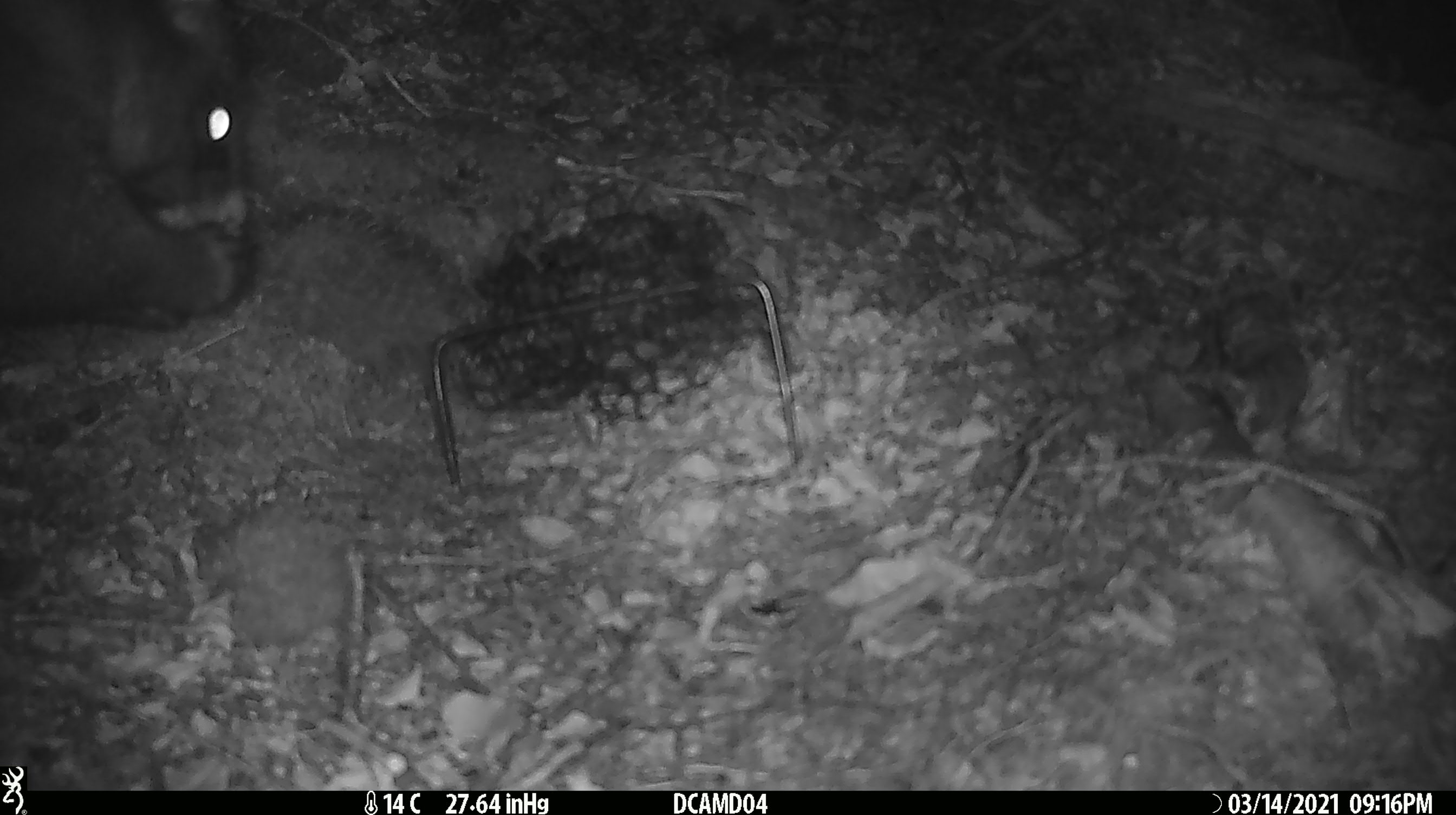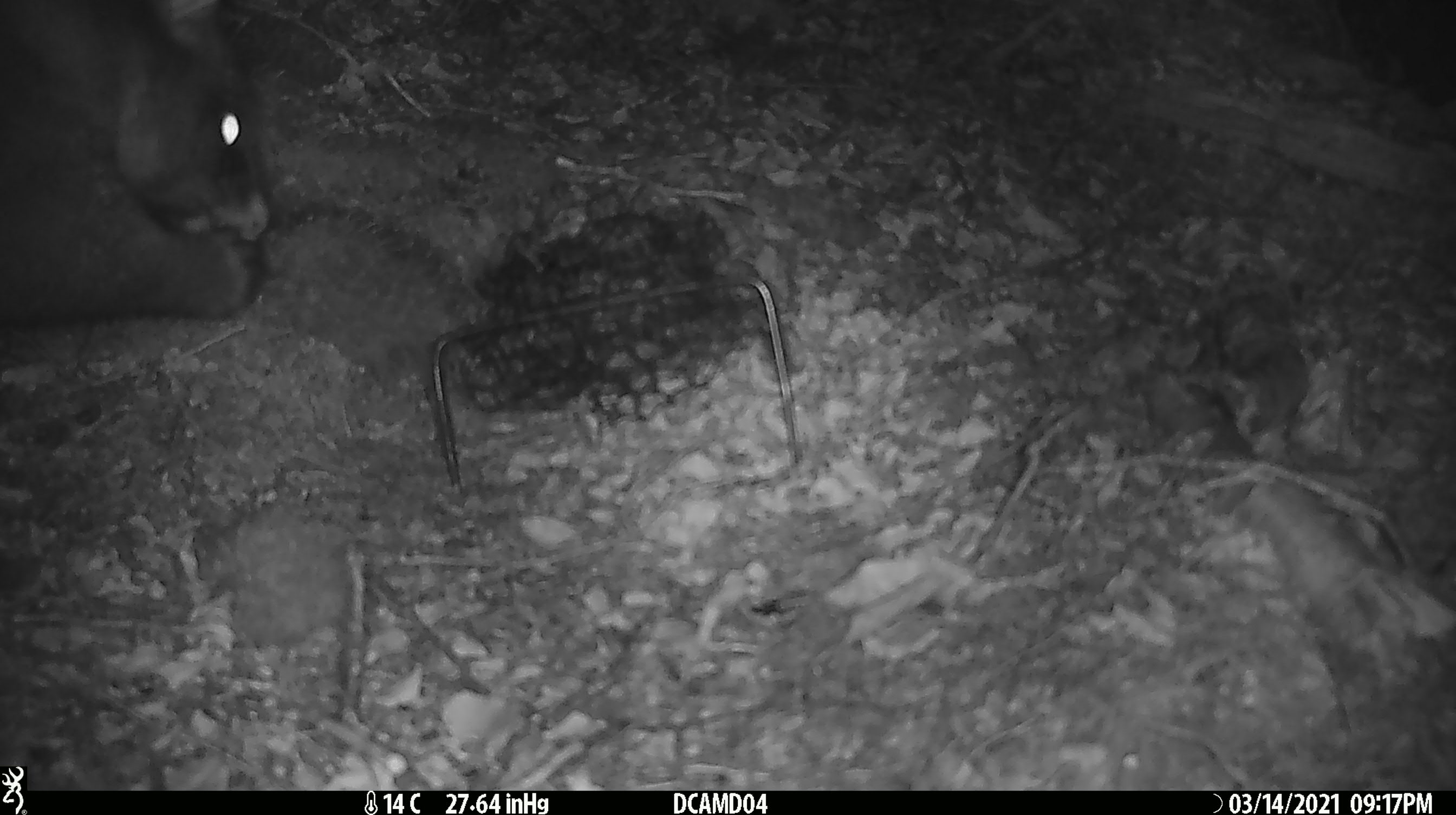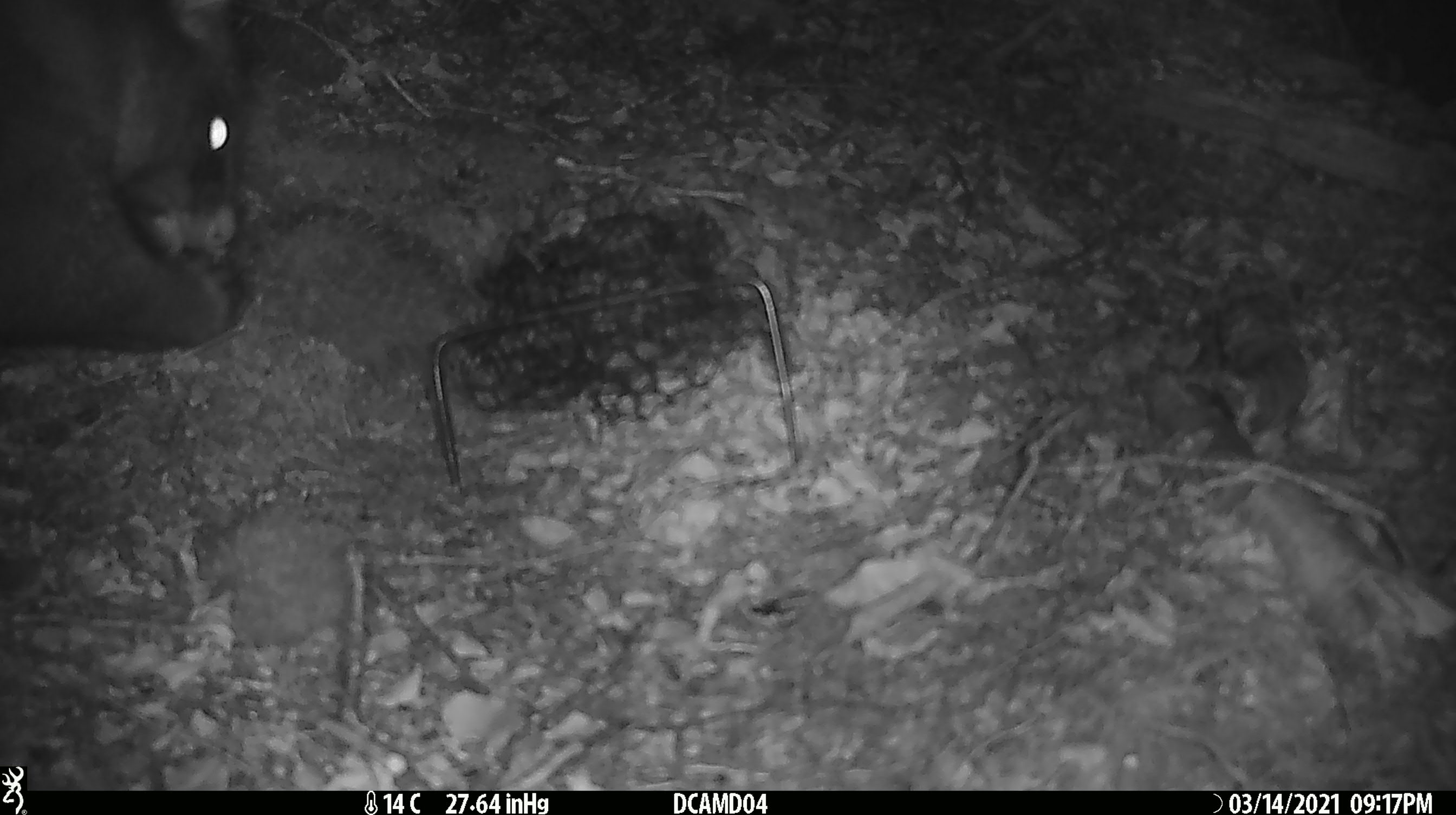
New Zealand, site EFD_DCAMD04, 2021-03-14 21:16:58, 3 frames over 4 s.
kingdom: Animalia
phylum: Chordata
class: Mammalia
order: Diprotodontia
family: Phalangeridae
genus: Trichosurus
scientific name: Trichosurus vulpecula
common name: common brushtail possum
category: possum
Possum (common brushtail possum) (Trichosurus vulpecula).